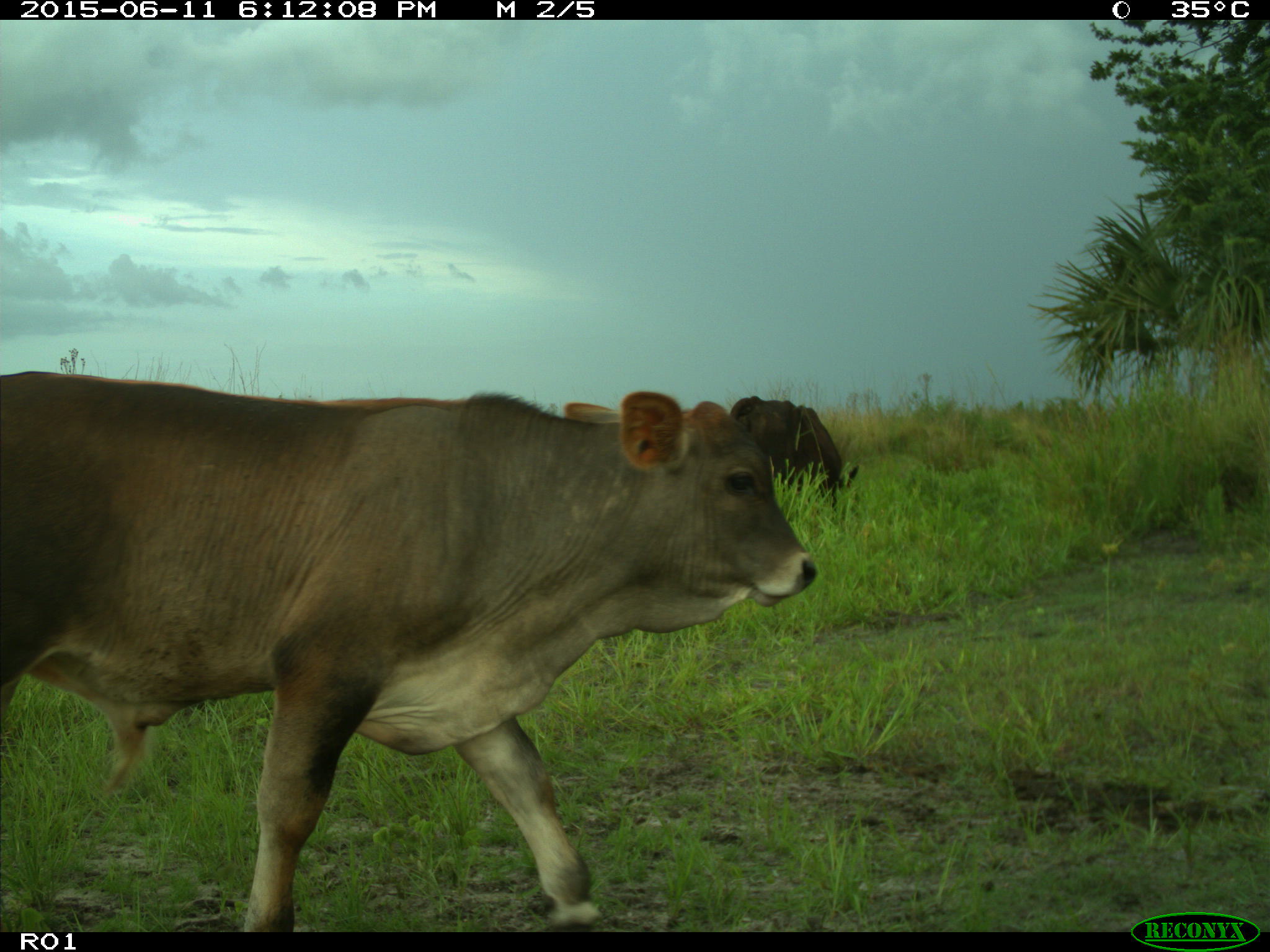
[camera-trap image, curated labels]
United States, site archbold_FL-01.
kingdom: Animalia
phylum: Chordata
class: Mammalia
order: Artiodactyla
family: Bovidae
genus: Bos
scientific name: Bos taurus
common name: domestic cow